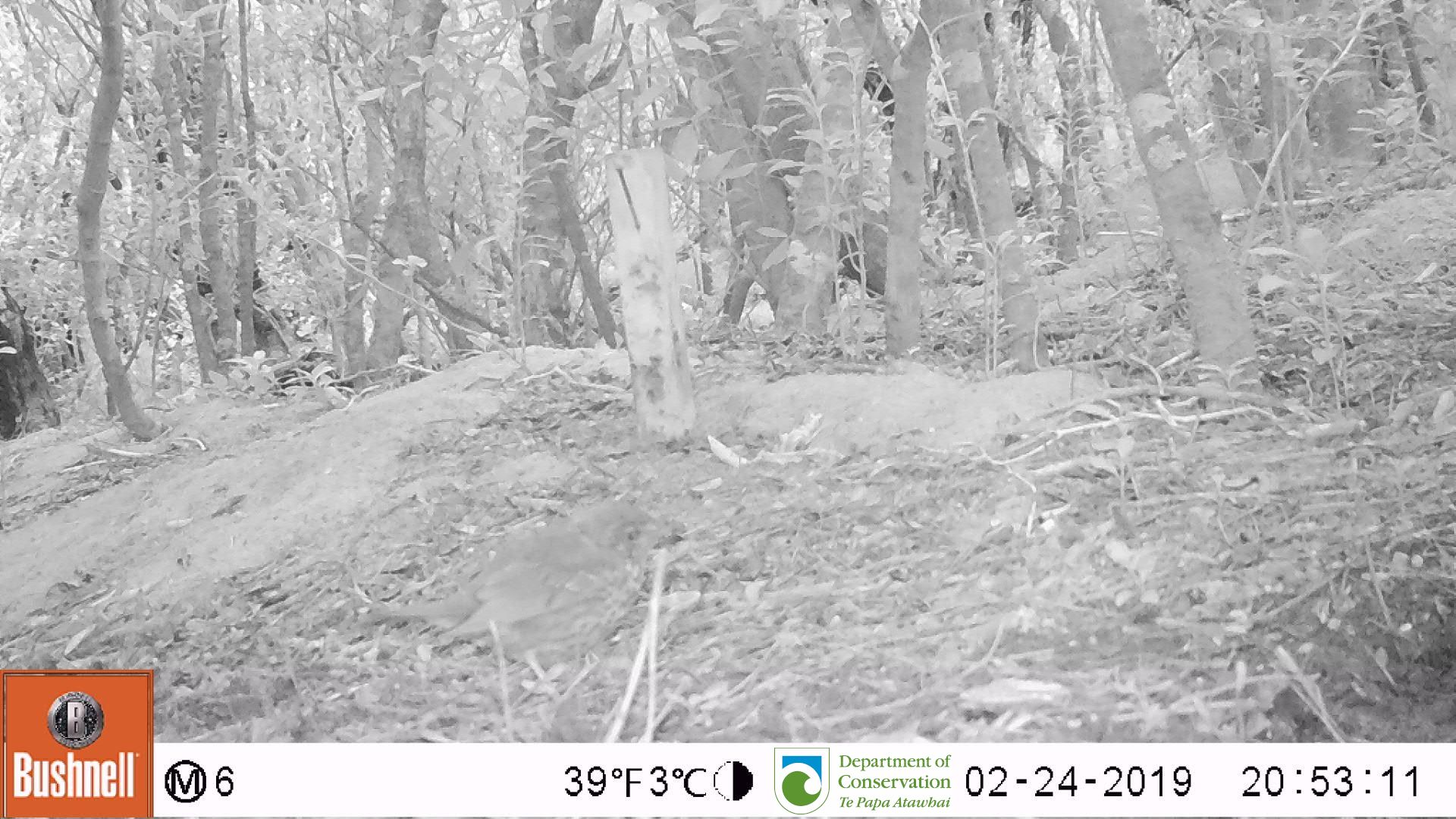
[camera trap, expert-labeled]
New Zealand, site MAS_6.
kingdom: Animalia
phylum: Chordata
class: Aves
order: Passeriformes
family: Turdidae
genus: Turdus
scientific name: Turdus philomelos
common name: song thrush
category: thrush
Thrush (song thrush) (Turdus philomelos).